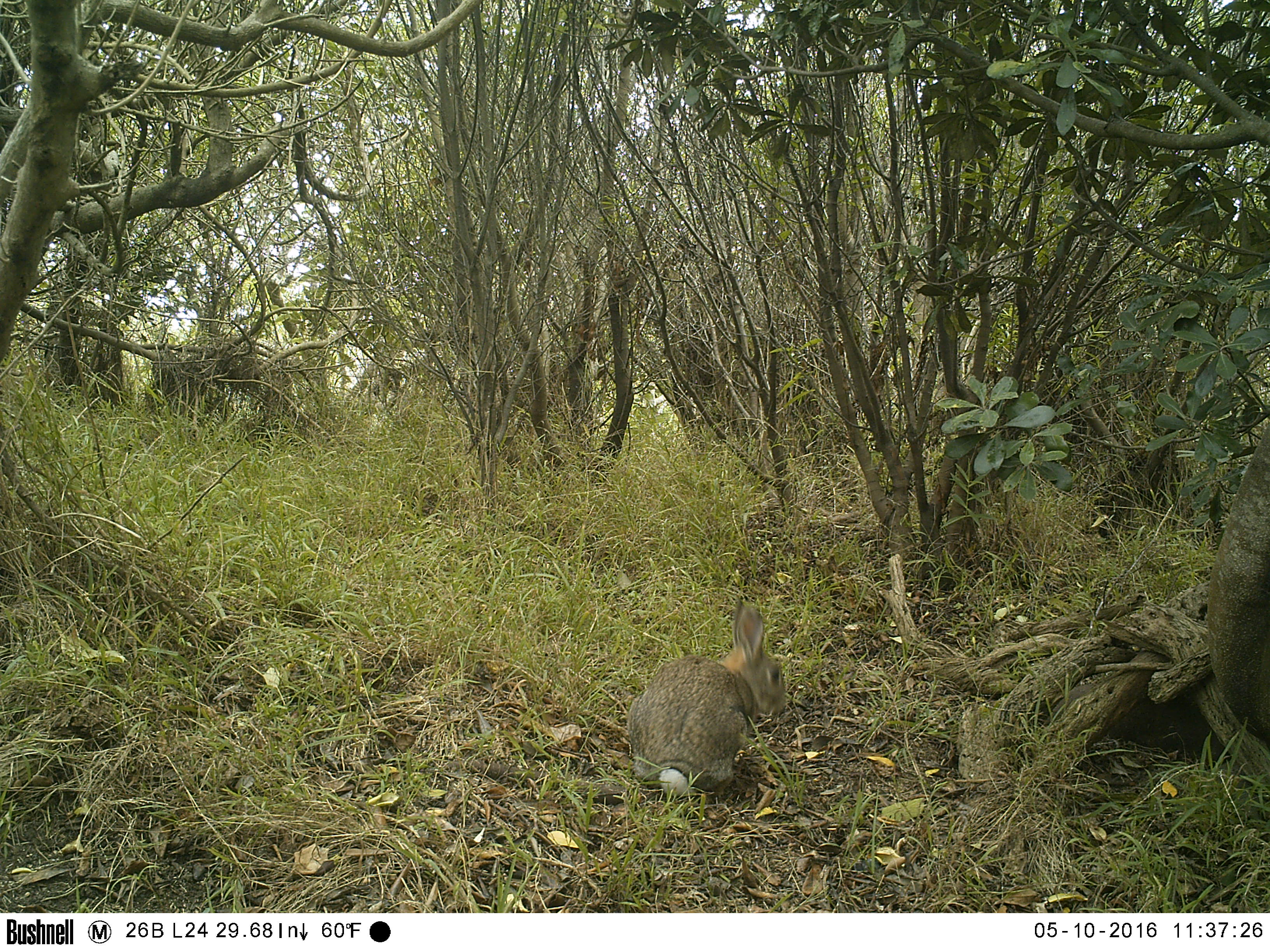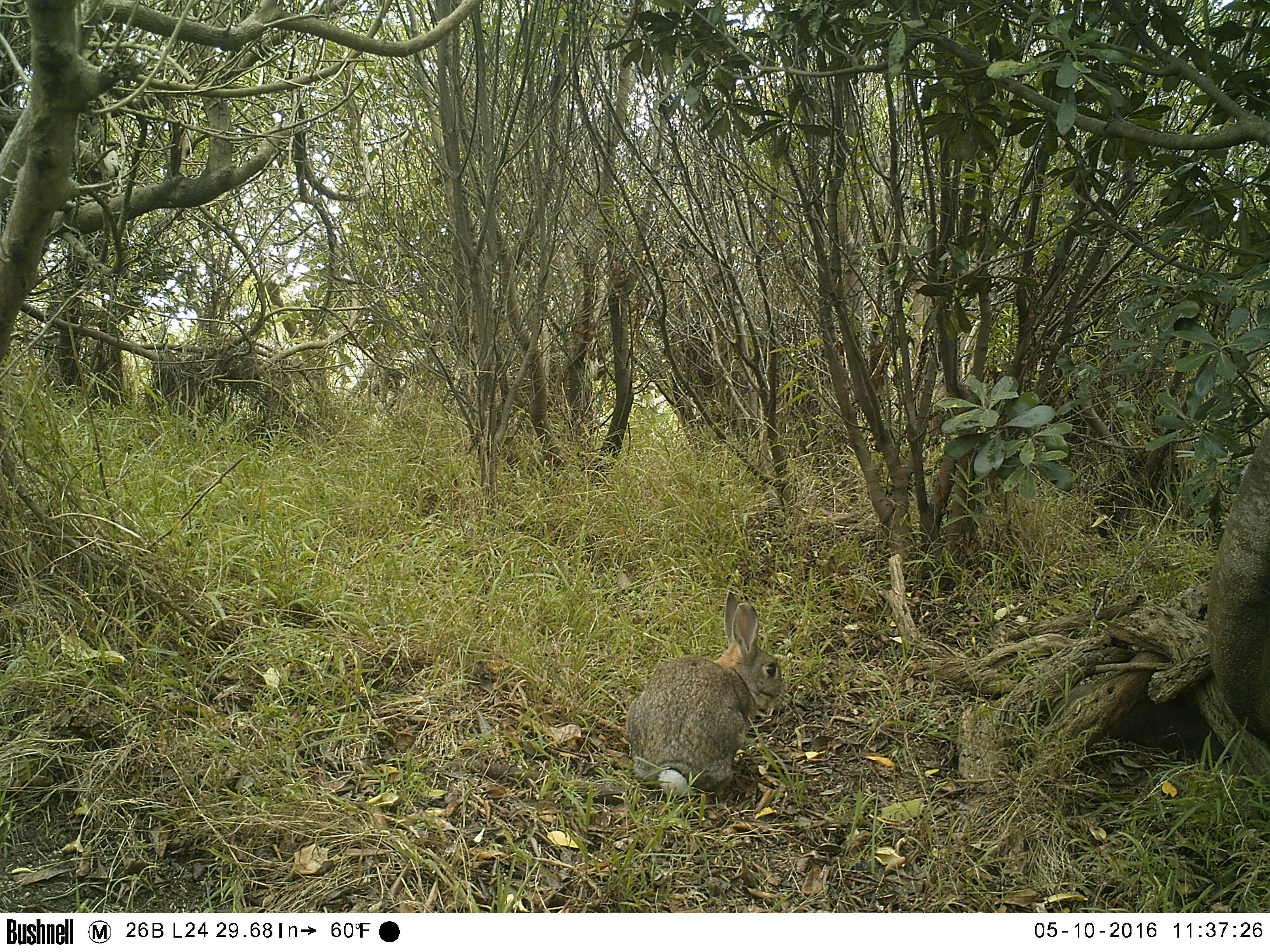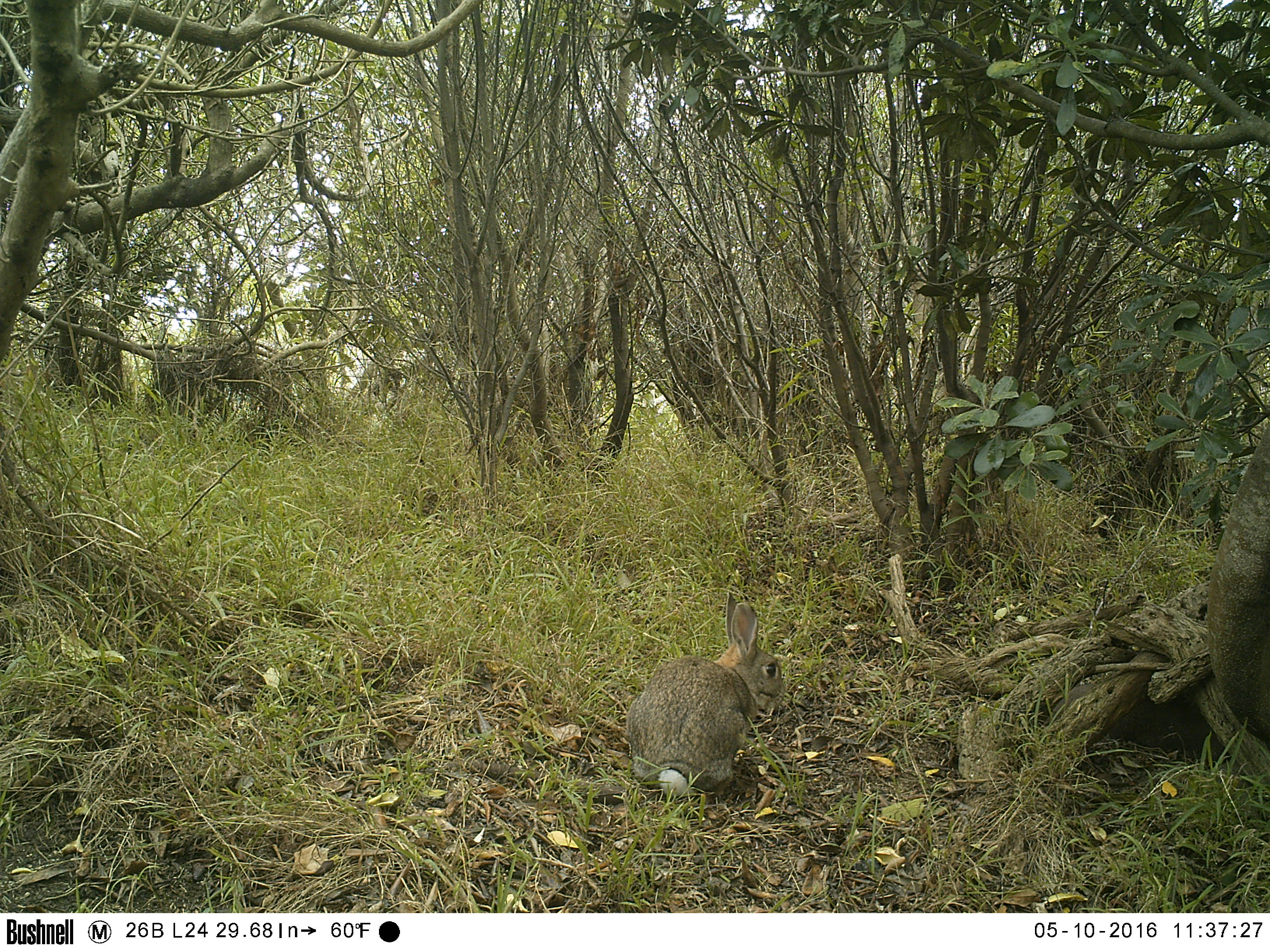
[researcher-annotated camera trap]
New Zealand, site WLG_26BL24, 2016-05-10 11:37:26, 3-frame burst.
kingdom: Animalia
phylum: Chordata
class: Mammalia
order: Lagomorpha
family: Leporidae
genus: Oryctolagus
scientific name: Oryctolagus cuniculus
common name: european rabbit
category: rabbit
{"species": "rabbit (european rabbit) (Oryctolagus cuniculus)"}